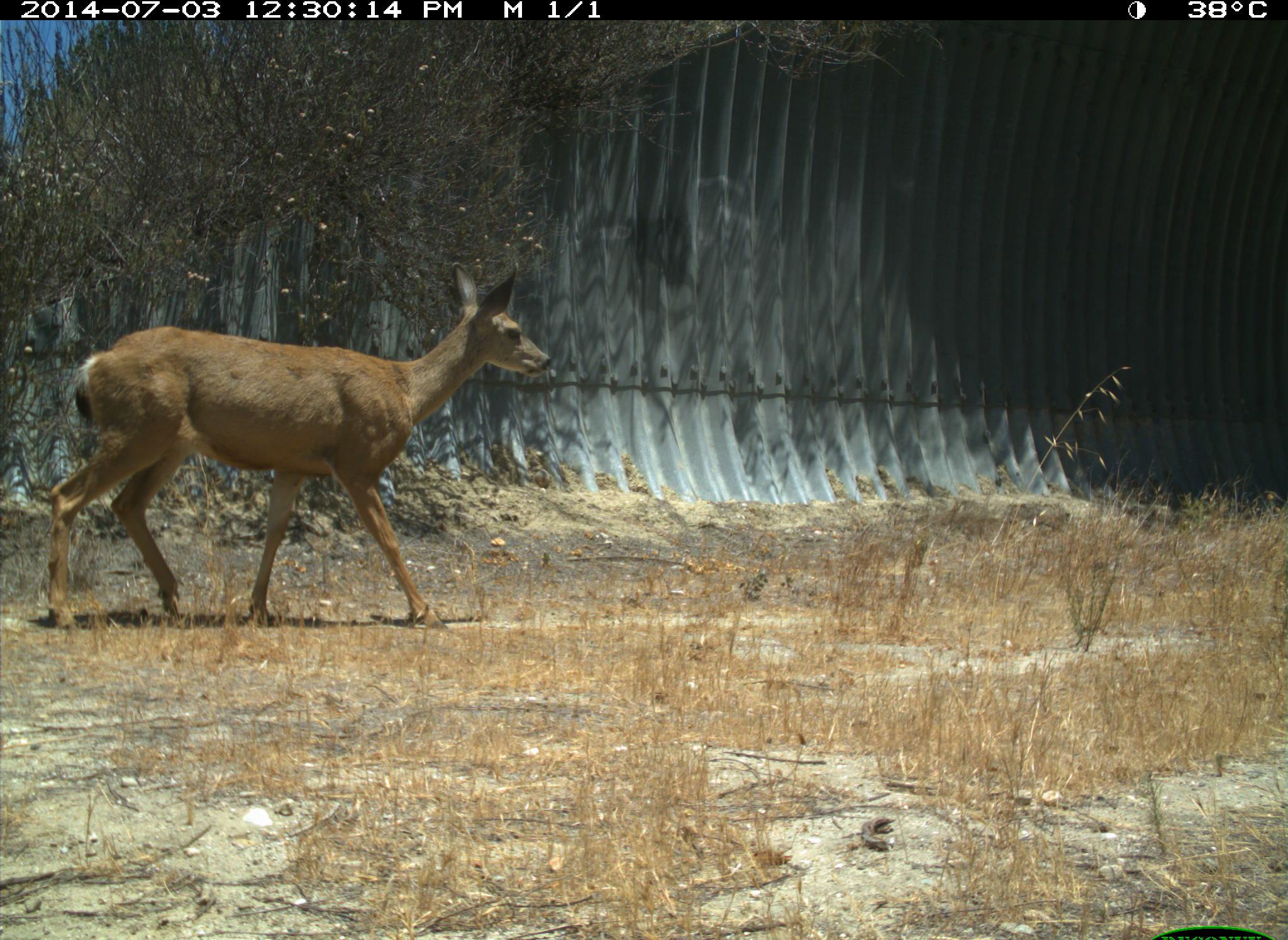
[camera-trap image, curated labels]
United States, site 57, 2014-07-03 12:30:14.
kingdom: Animalia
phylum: Chordata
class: Mammalia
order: Artiodactyla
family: Cervidae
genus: Odocoileus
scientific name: Odocoileus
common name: deer